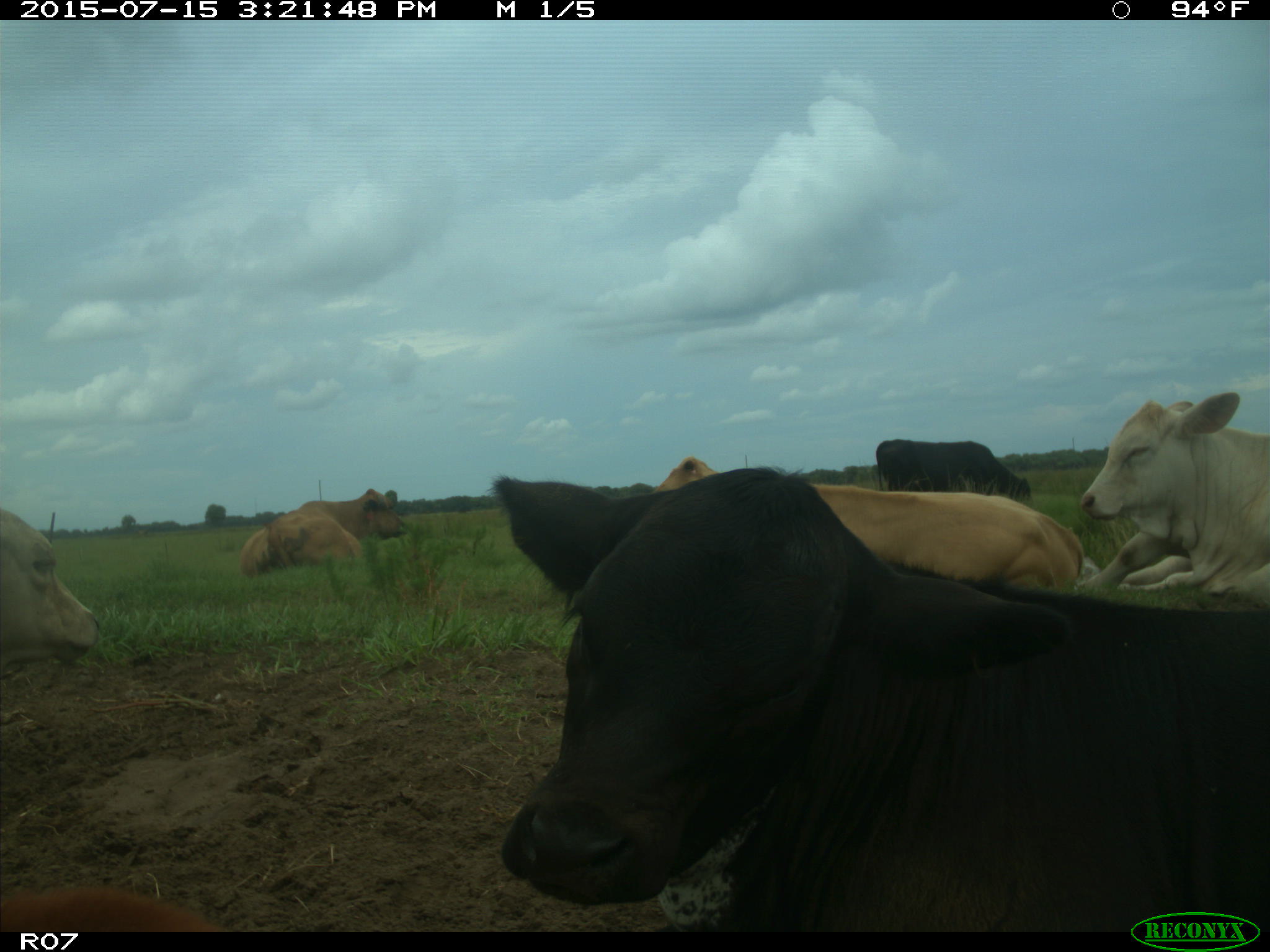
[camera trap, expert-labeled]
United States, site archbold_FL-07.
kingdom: Animalia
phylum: Chordata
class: Mammalia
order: Artiodactyla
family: Bovidae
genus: Bos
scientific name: Bos taurus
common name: domestic cow